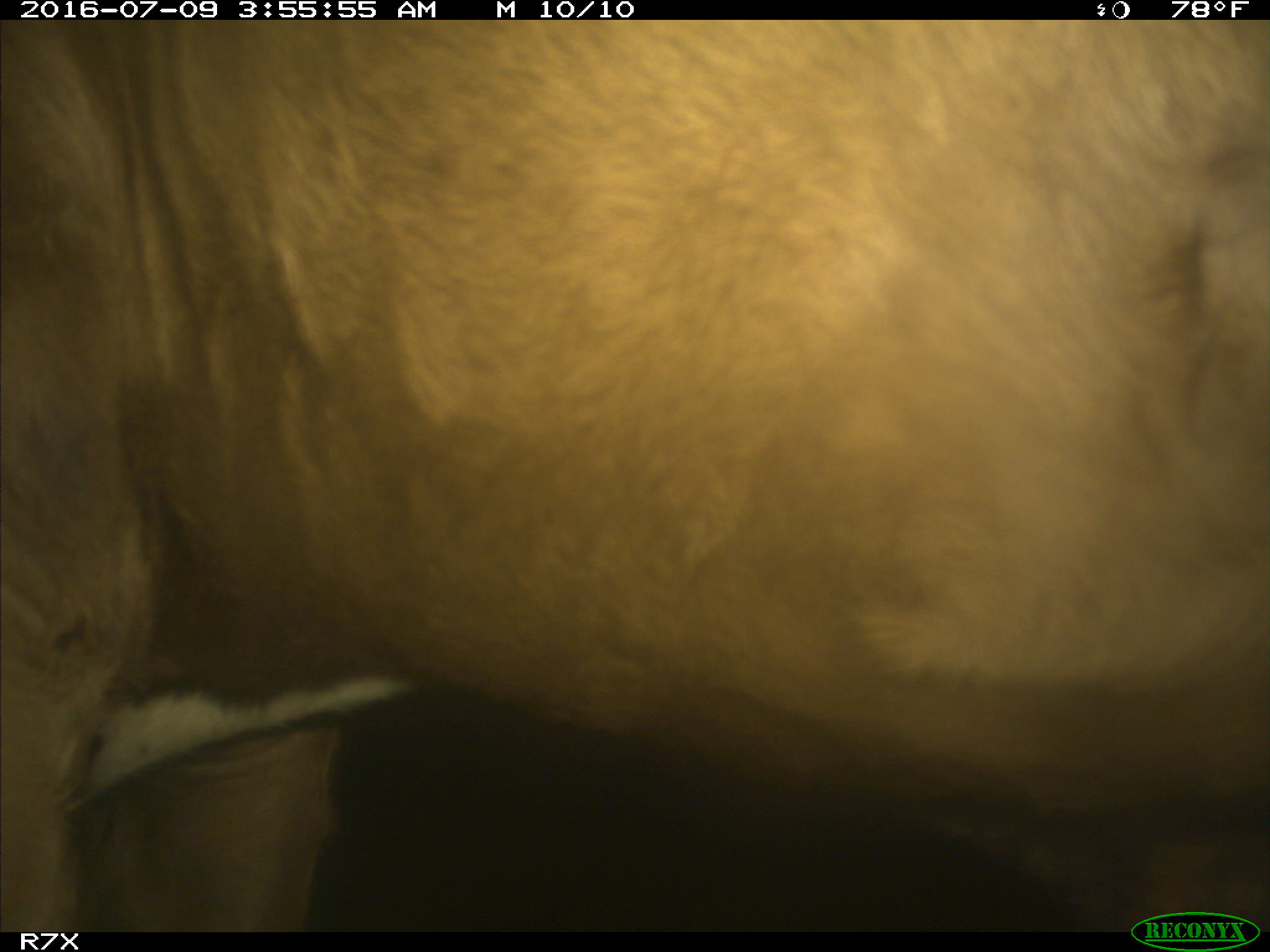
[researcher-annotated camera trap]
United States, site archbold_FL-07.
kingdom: Animalia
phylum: Chordata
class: Mammalia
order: Artiodactyla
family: Bovidae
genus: Bos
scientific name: Bos taurus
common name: domestic cow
Bos taurus (domestic cow).